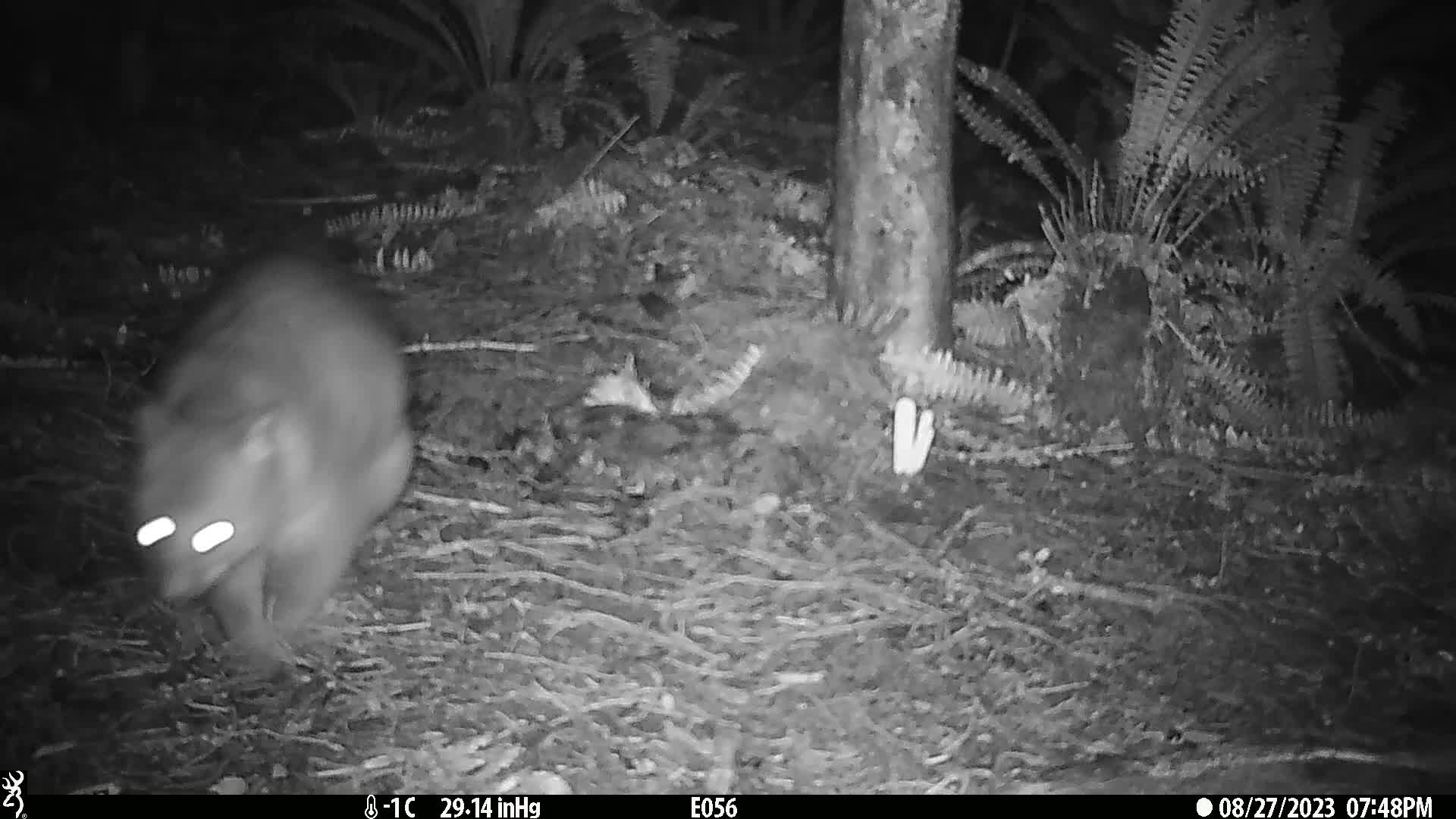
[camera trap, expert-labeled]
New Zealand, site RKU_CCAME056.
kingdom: Animalia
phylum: Chordata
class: Mammalia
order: Diprotodontia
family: Phalangeridae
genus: Trichosurus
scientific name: Trichosurus vulpecula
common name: common brushtail possum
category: possum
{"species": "possum (common brushtail possum) (Trichosurus vulpecula)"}